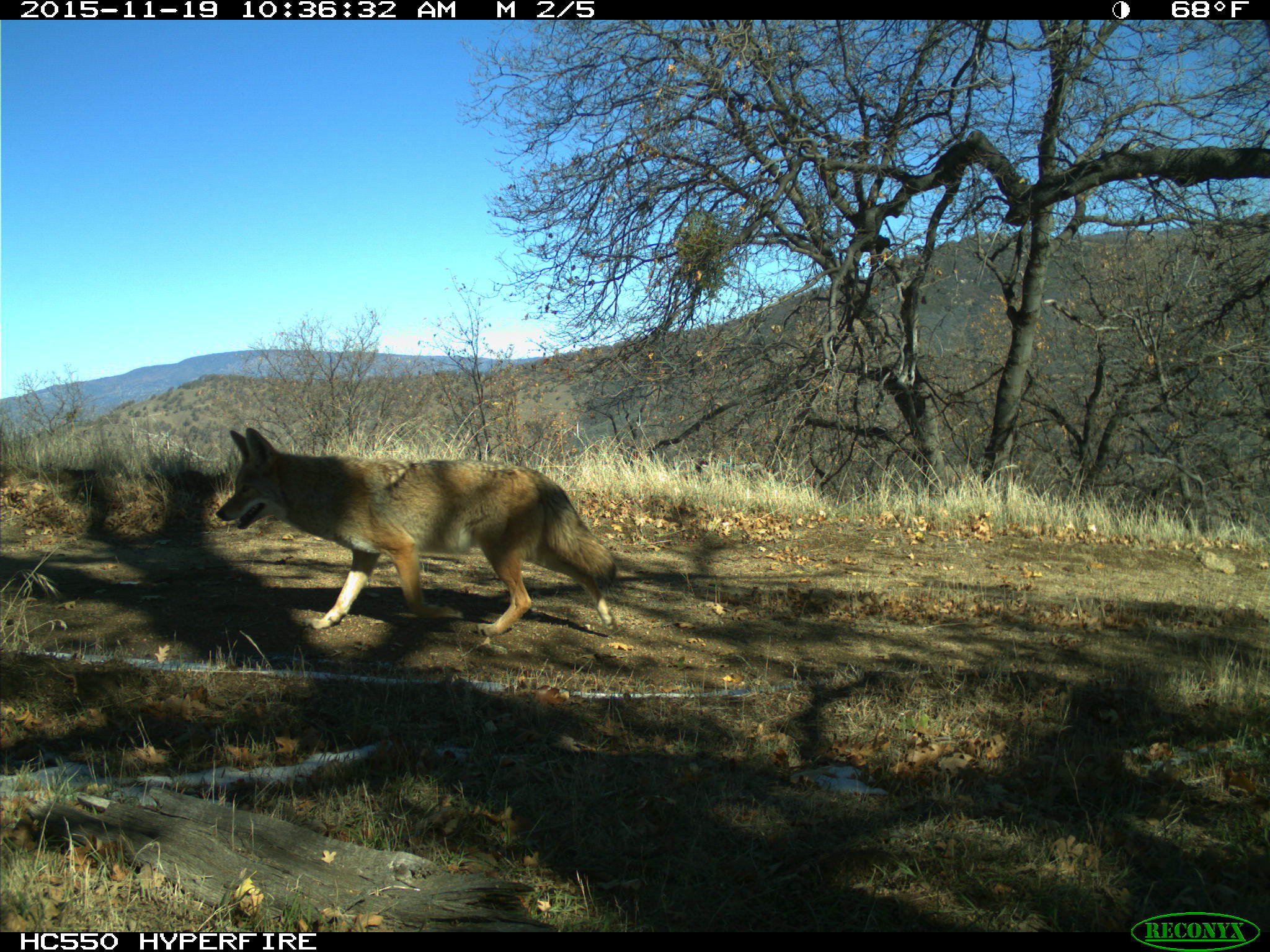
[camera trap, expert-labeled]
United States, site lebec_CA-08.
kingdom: Animalia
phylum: Chordata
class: Mammalia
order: Carnivora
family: Canidae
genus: Canis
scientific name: Canis latrans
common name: coyote